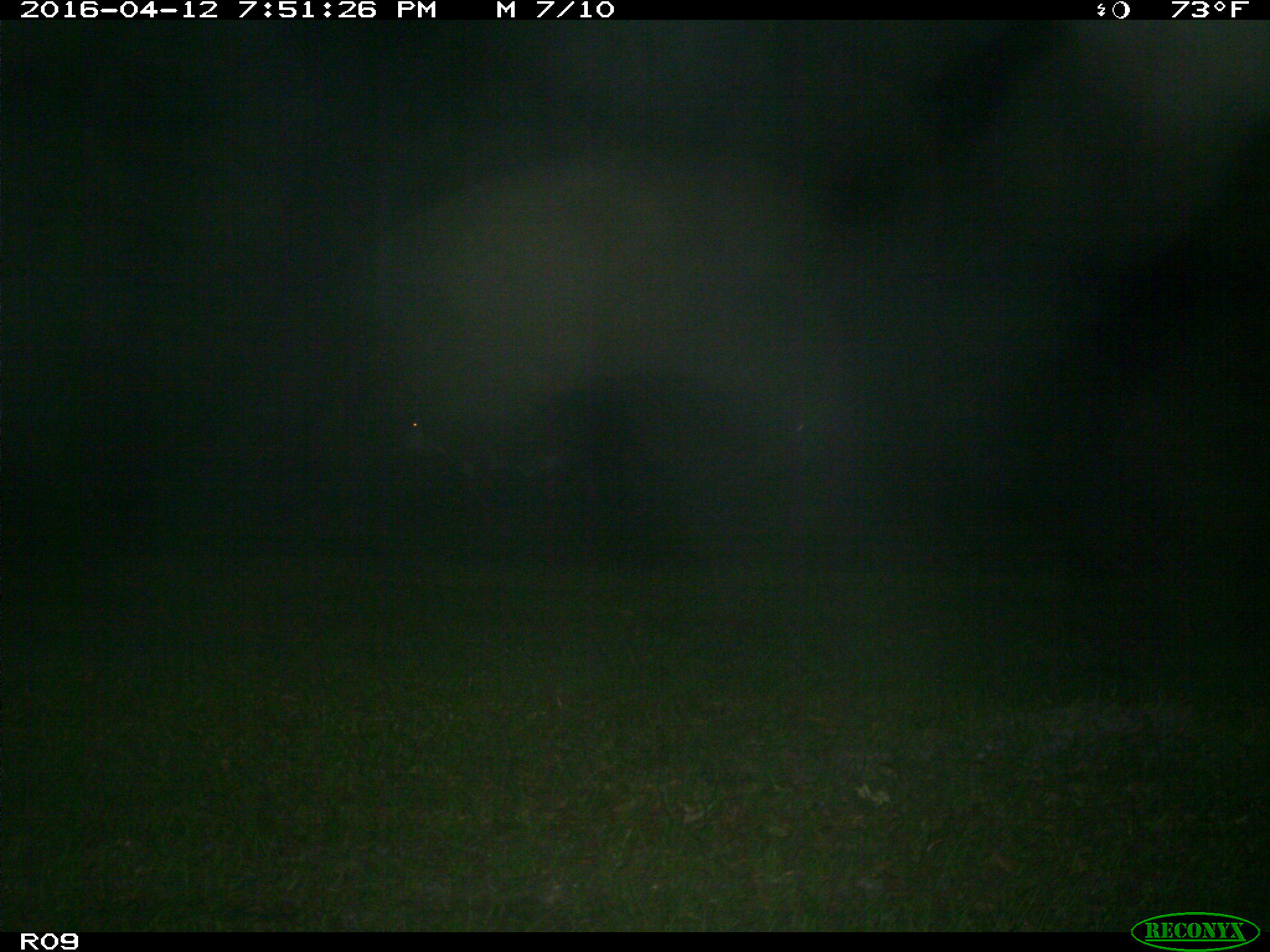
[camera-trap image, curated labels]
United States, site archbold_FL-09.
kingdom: Animalia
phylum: Chordata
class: Mammalia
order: Artiodactyla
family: Bovidae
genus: Bos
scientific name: Bos taurus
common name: domestic cow